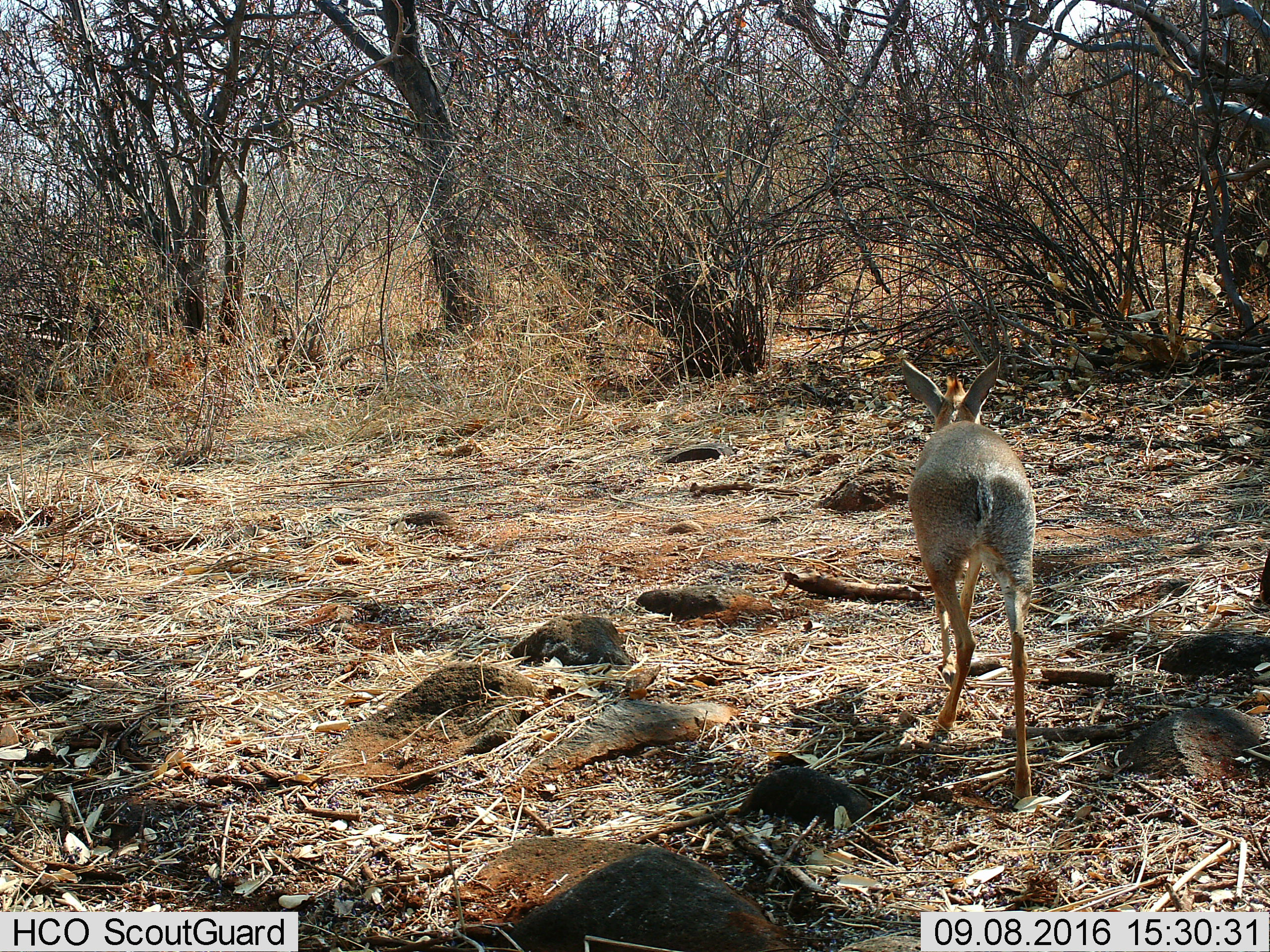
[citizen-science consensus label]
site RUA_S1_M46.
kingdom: Animalia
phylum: Chordata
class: Mammalia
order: Artiodactyla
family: Bovidae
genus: Madoqua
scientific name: Madoqua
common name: dik-dik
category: dikdik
Dikdik (dik-dik) (Madoqua), count 1. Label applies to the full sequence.